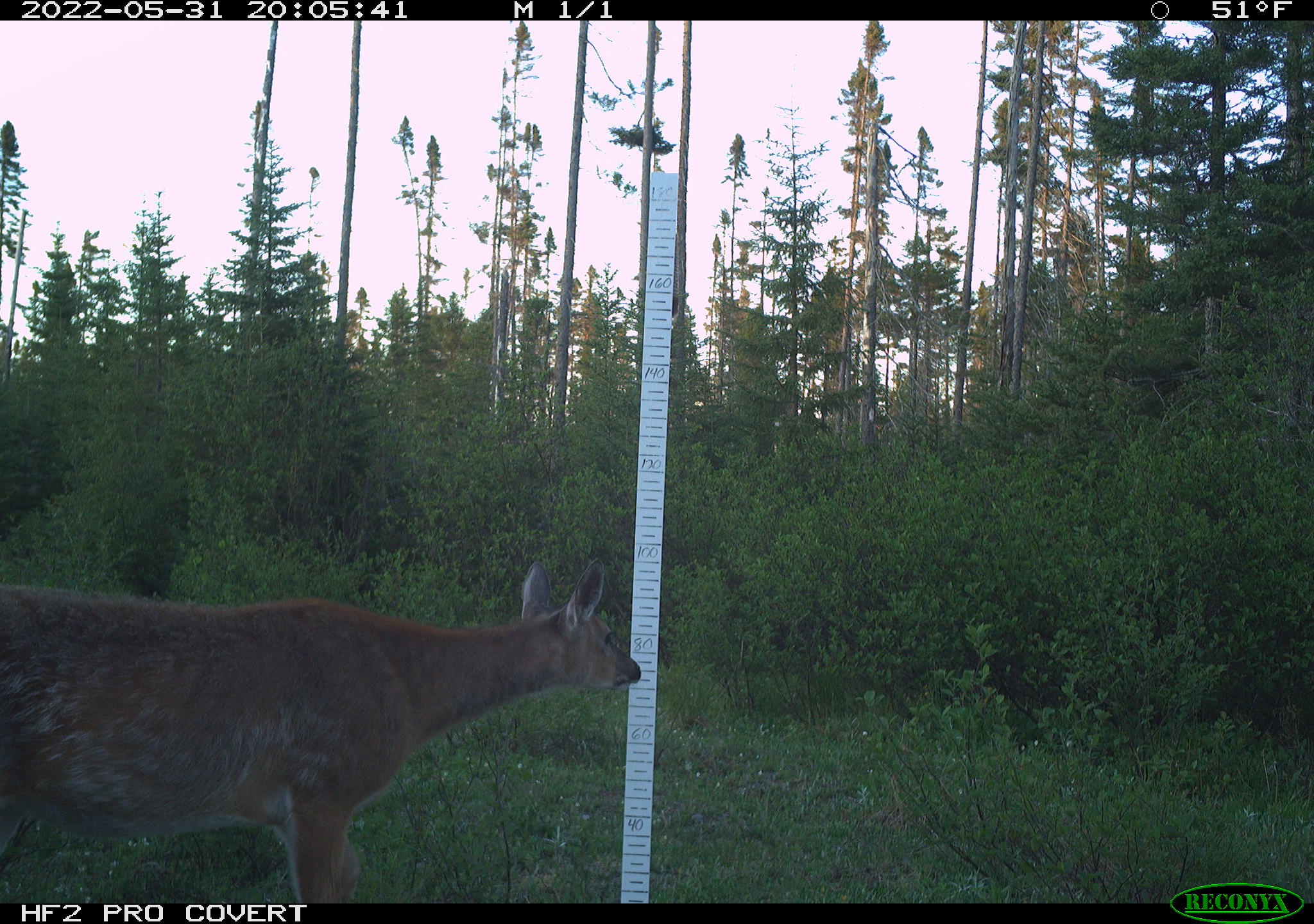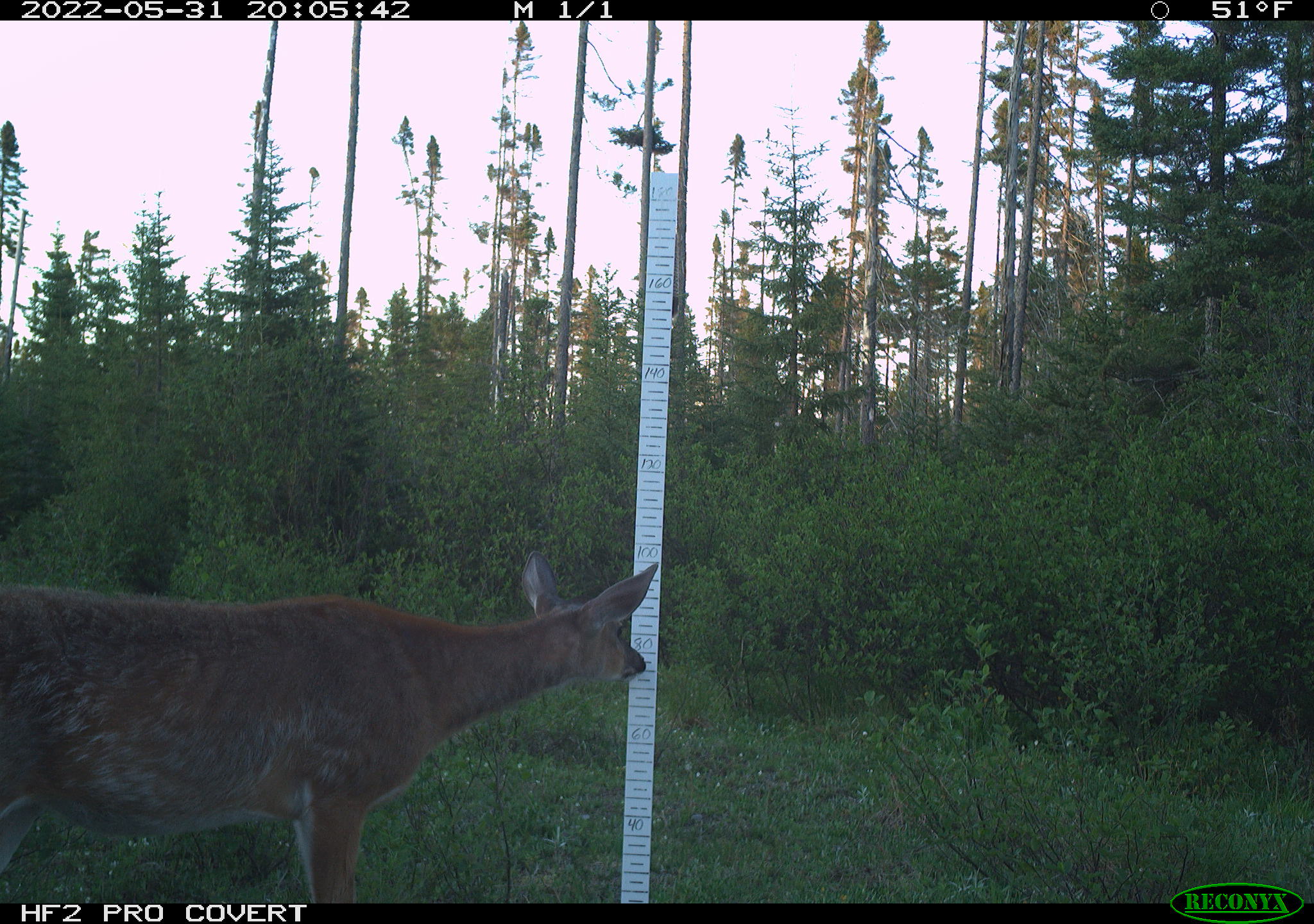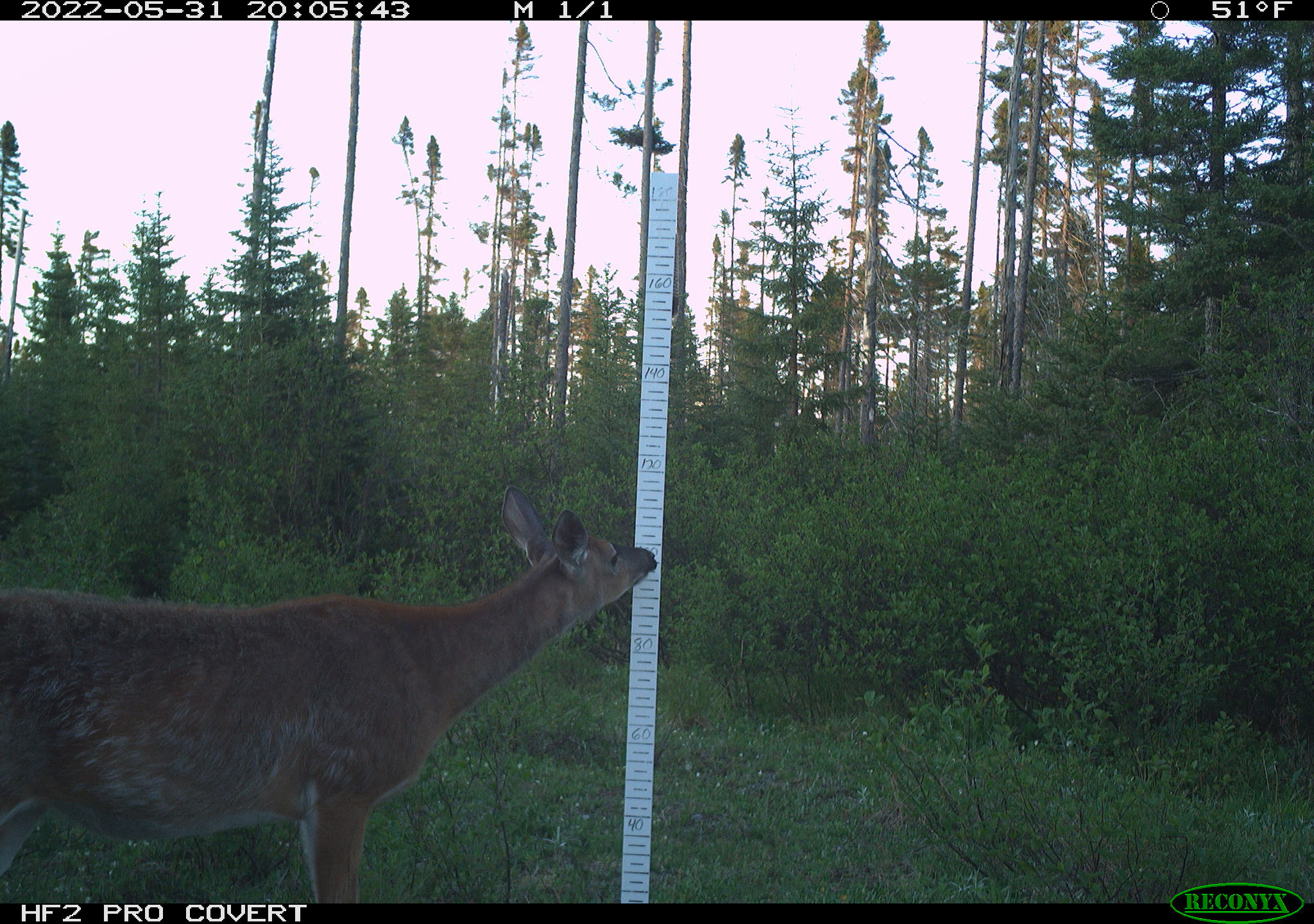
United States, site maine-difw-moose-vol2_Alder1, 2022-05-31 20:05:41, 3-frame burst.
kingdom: Animalia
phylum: Chordata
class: Mammalia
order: Artiodactyla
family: Cervidae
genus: Odocoileus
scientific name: Odocoileus virginianus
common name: white-tailed deer